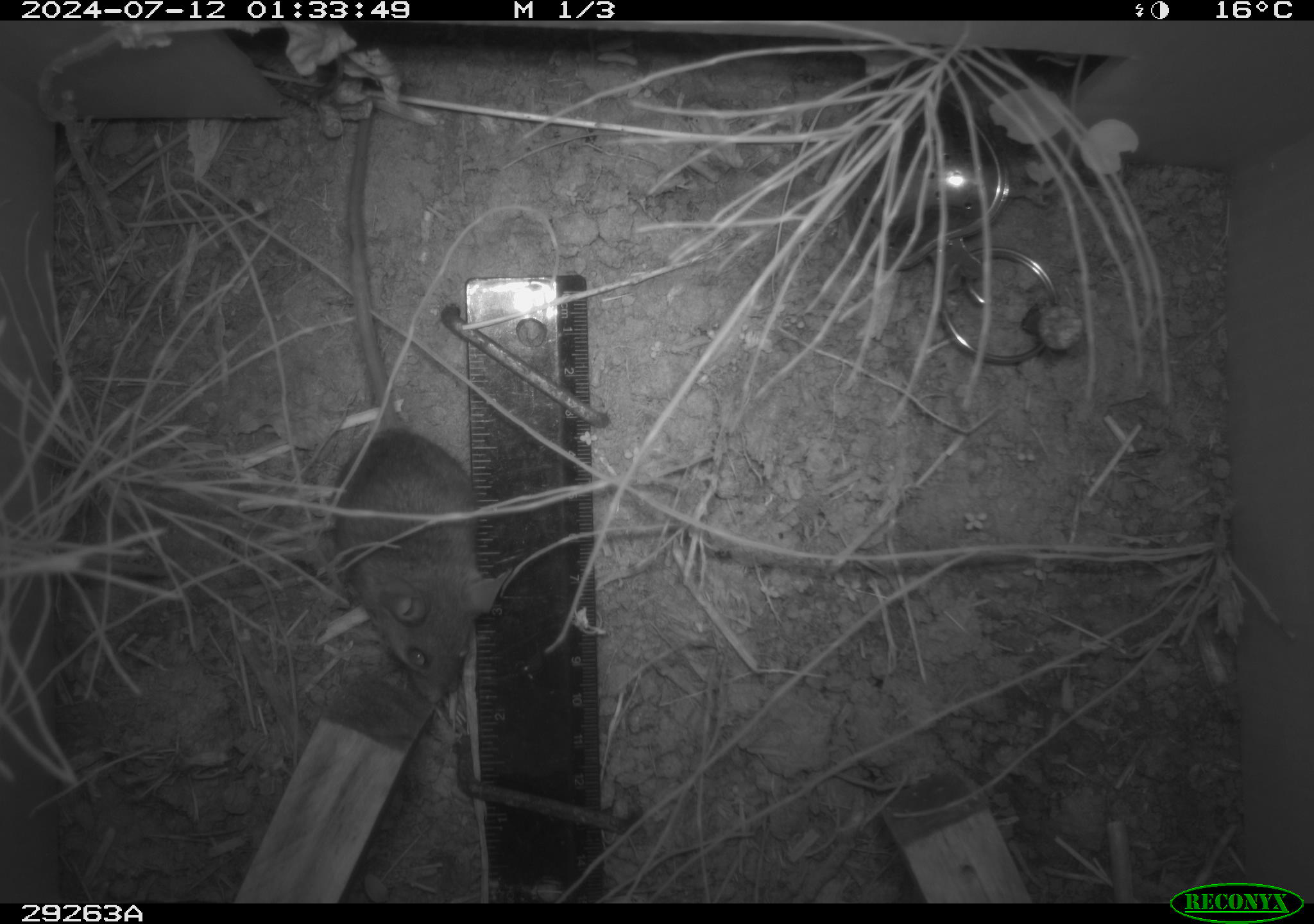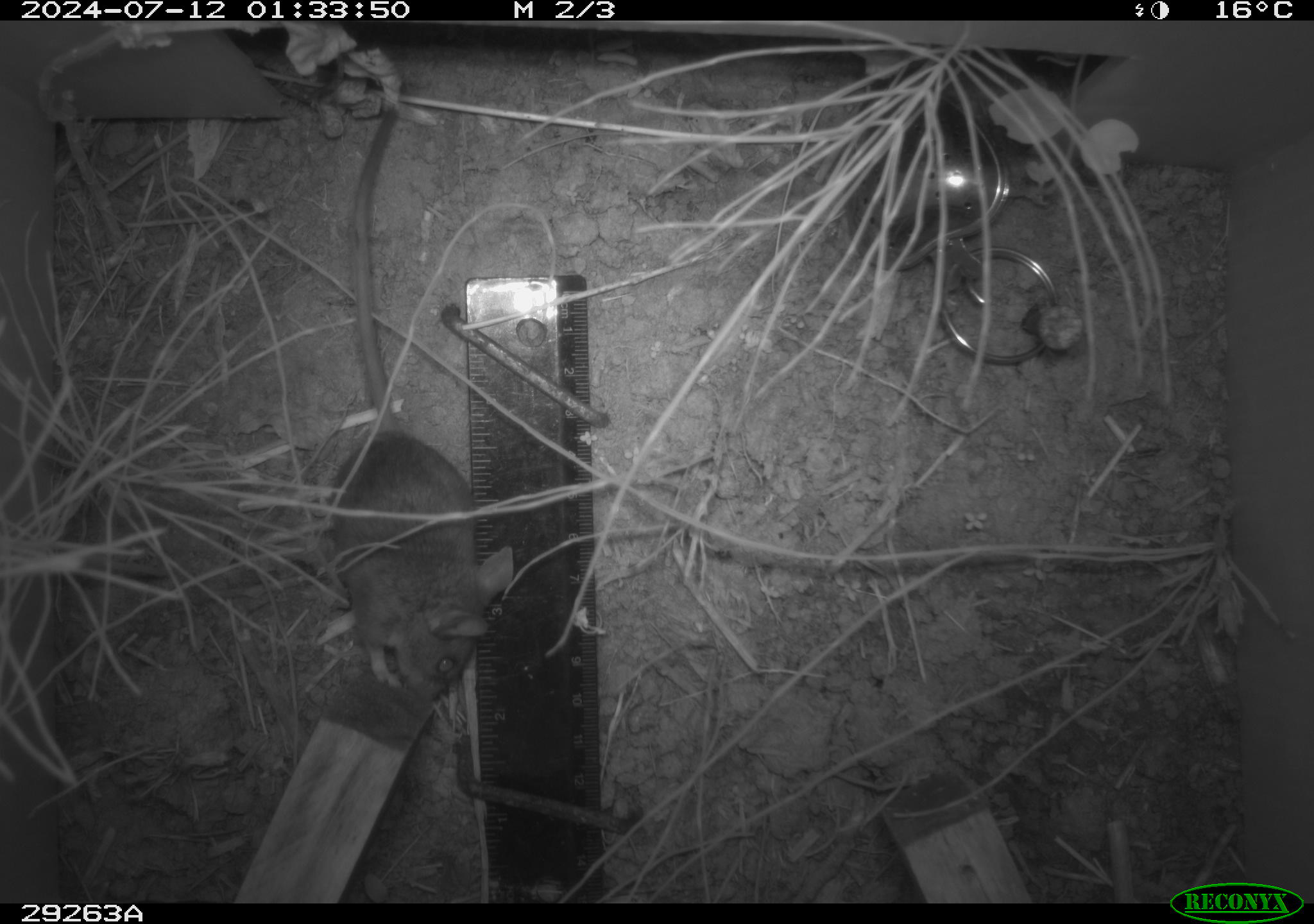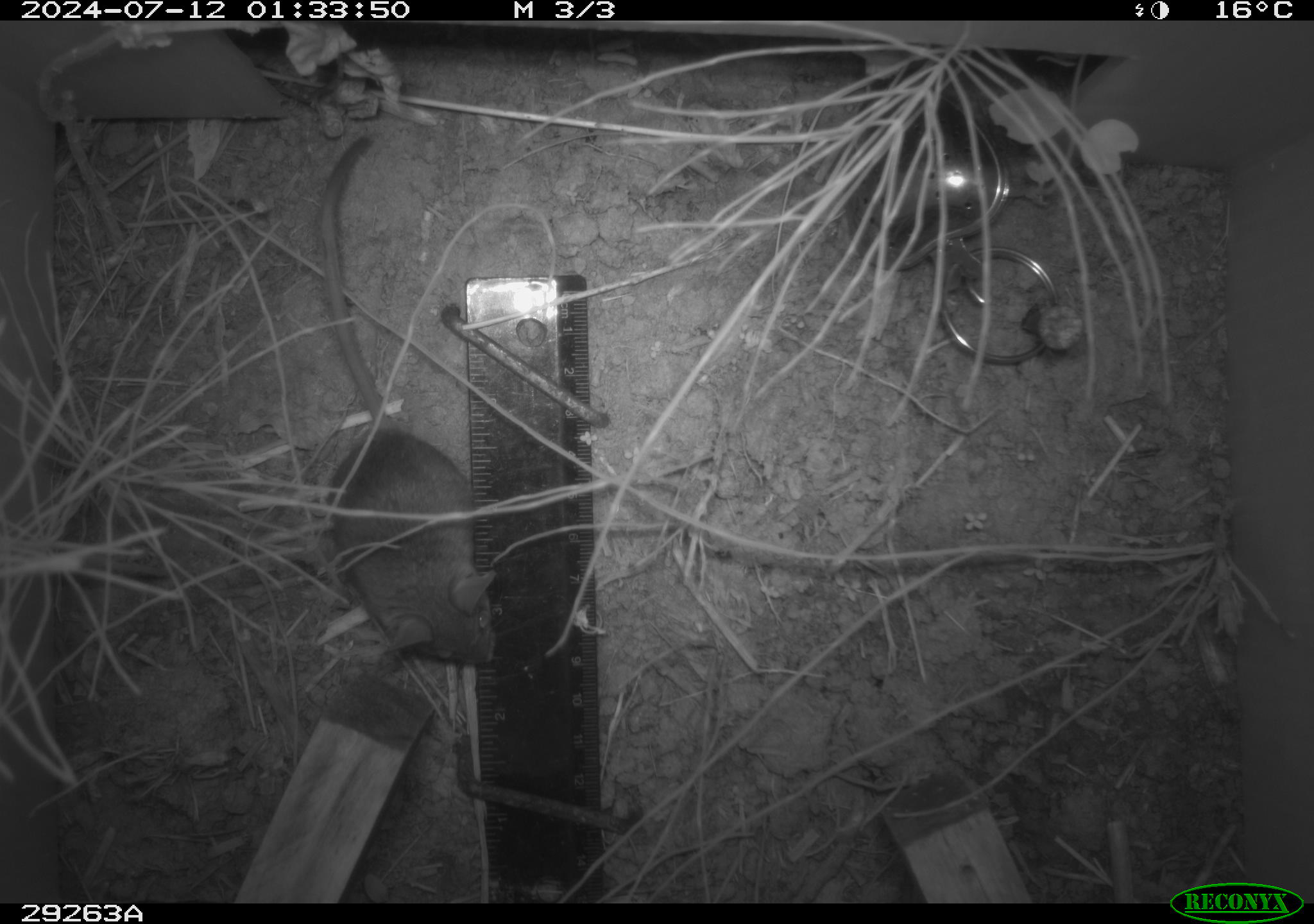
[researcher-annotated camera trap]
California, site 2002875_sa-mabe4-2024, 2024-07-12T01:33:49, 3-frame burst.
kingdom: Animalia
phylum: Chordata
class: Mammalia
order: Rodentia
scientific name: Rodentia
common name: rodent